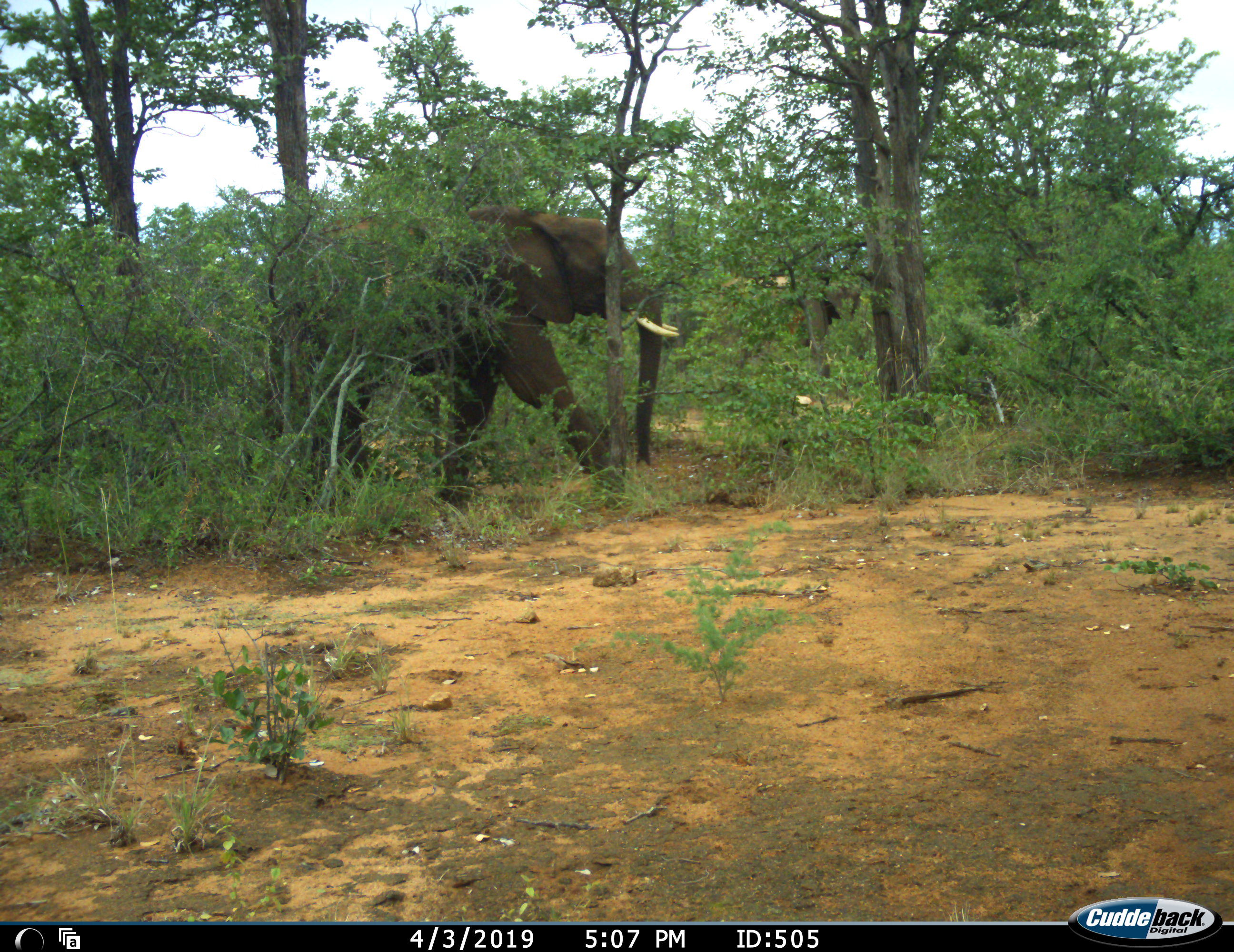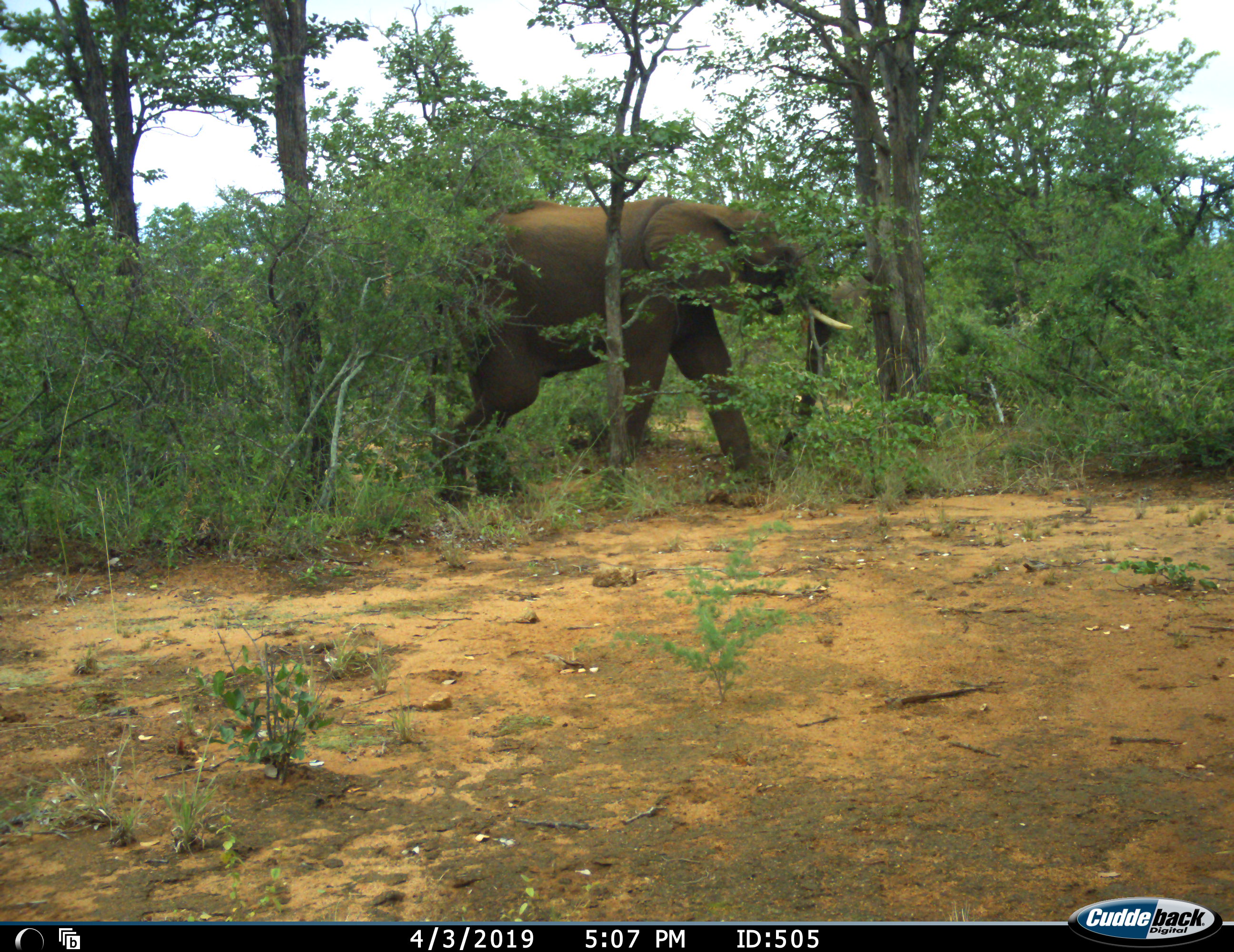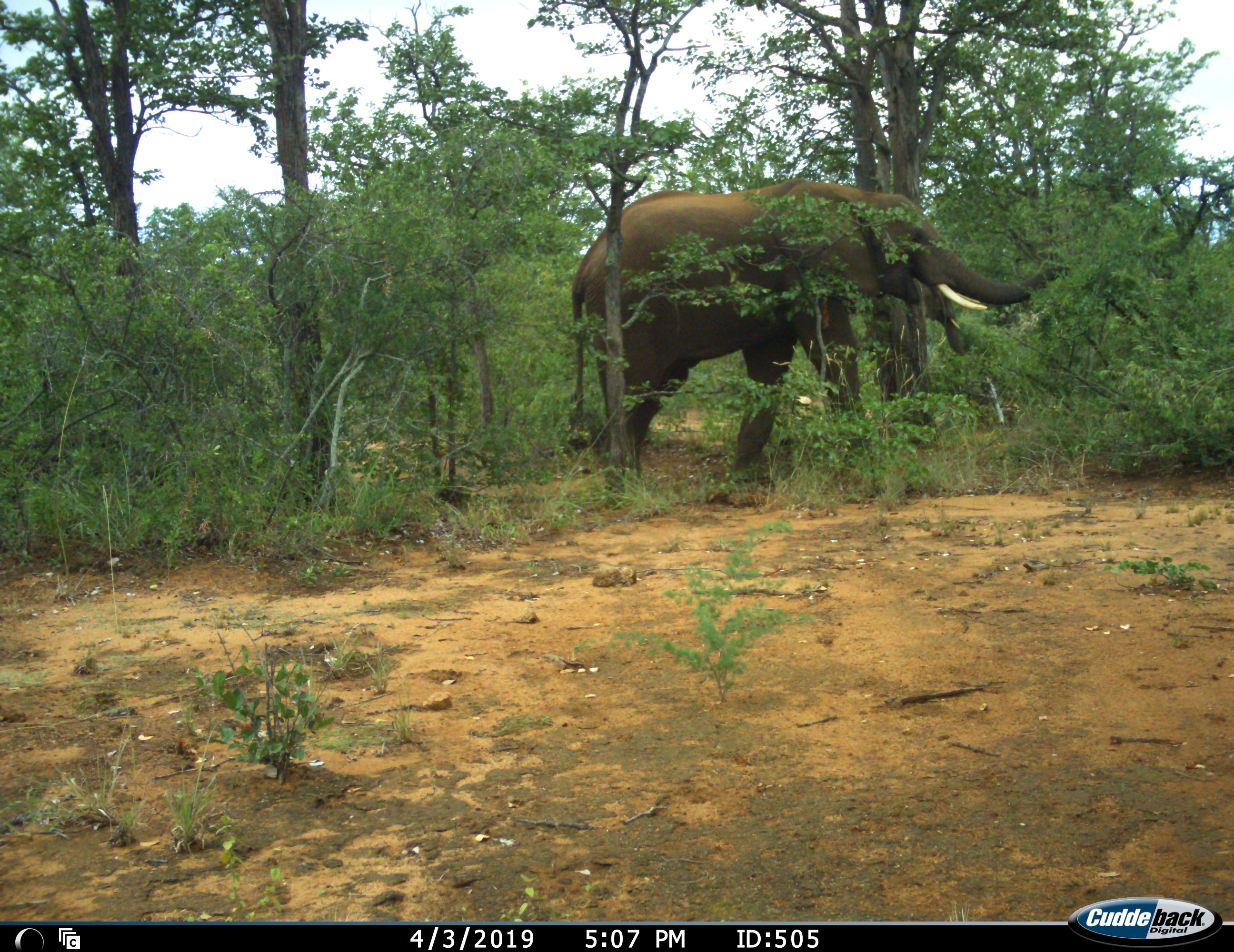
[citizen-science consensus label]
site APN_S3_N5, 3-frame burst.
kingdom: Animalia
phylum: Chordata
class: Mammalia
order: Proboscidea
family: Elephantidae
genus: Loxodonta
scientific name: Loxodonta africana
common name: african bush elephant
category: elephant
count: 1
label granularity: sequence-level